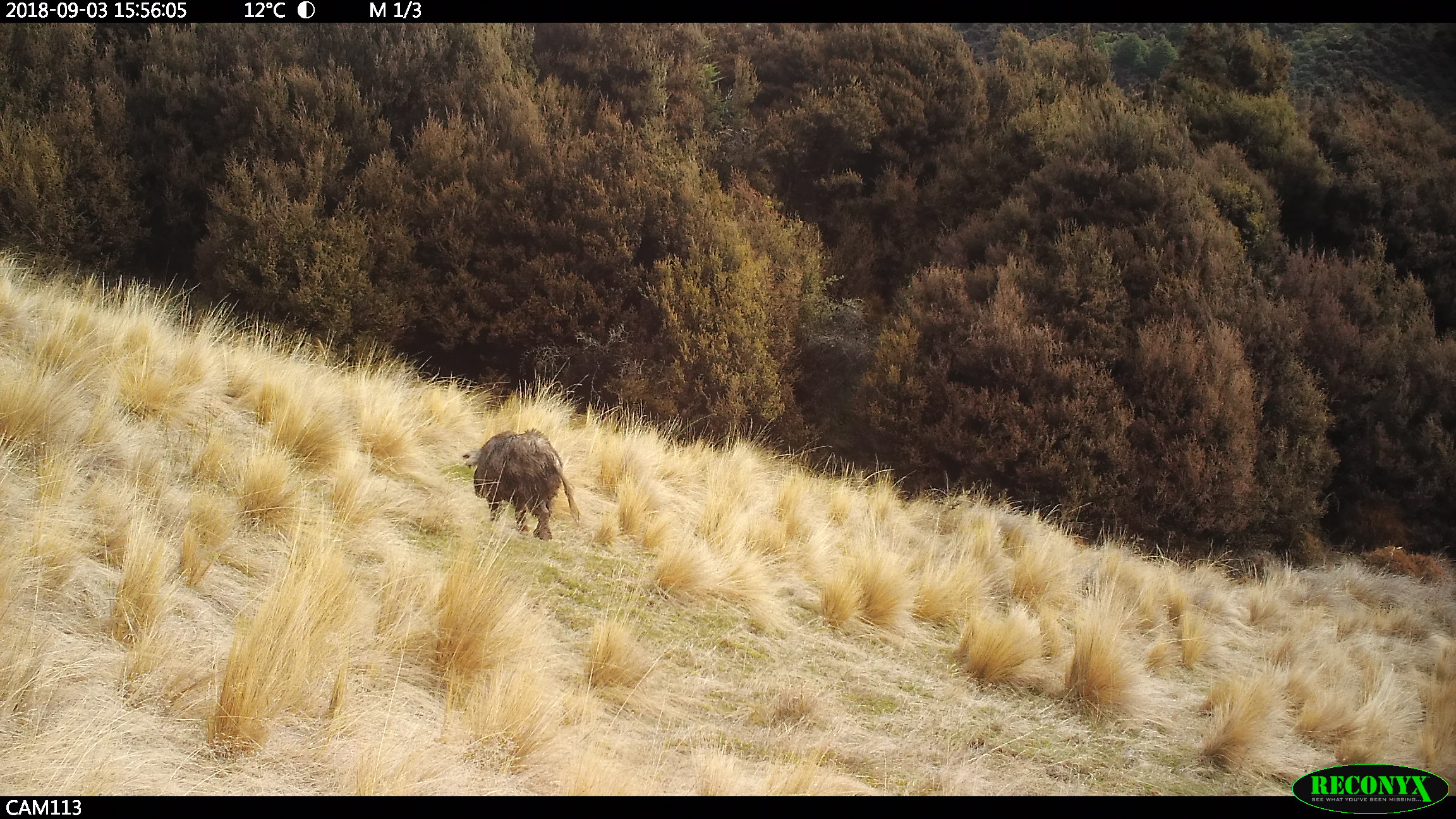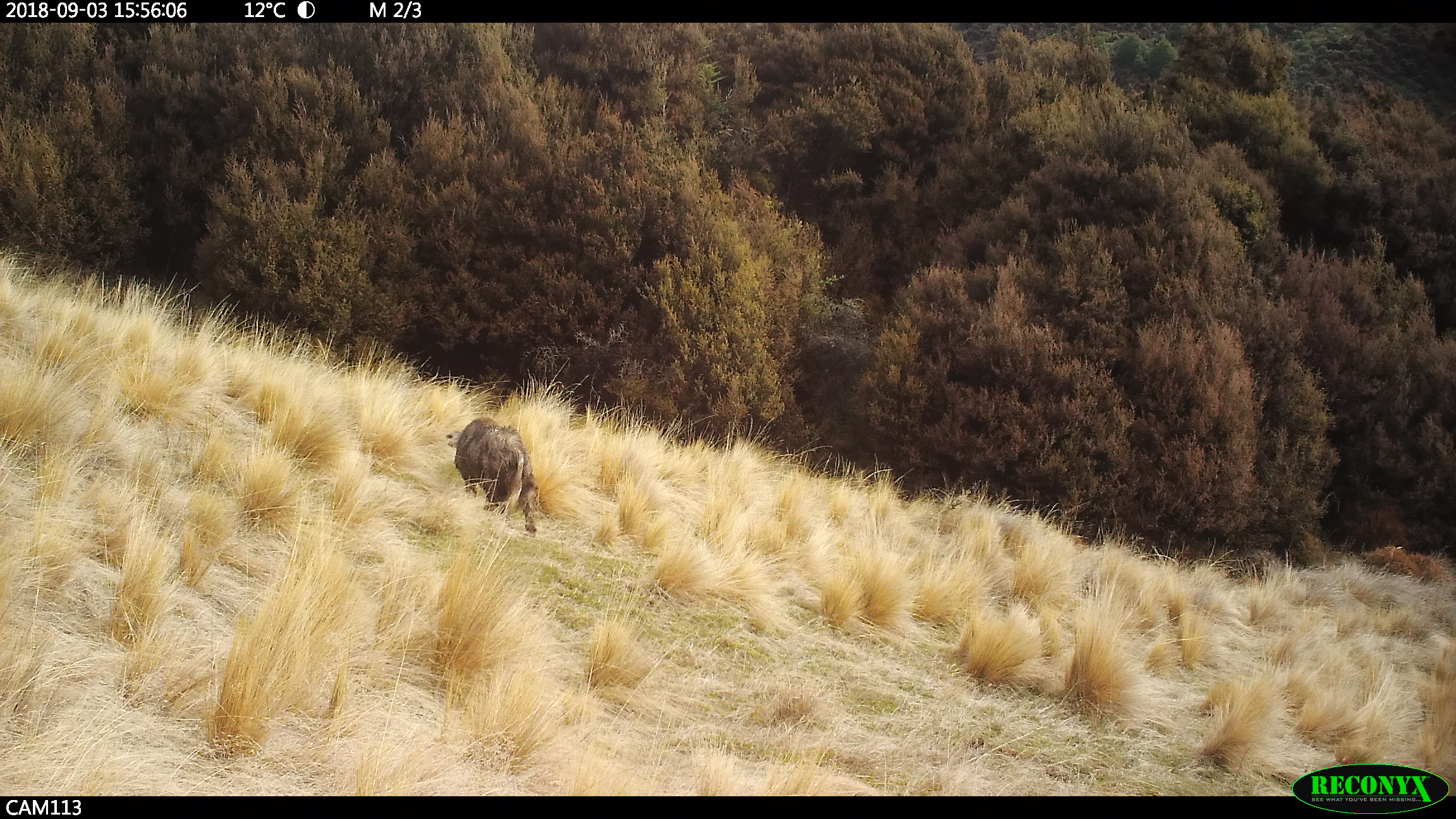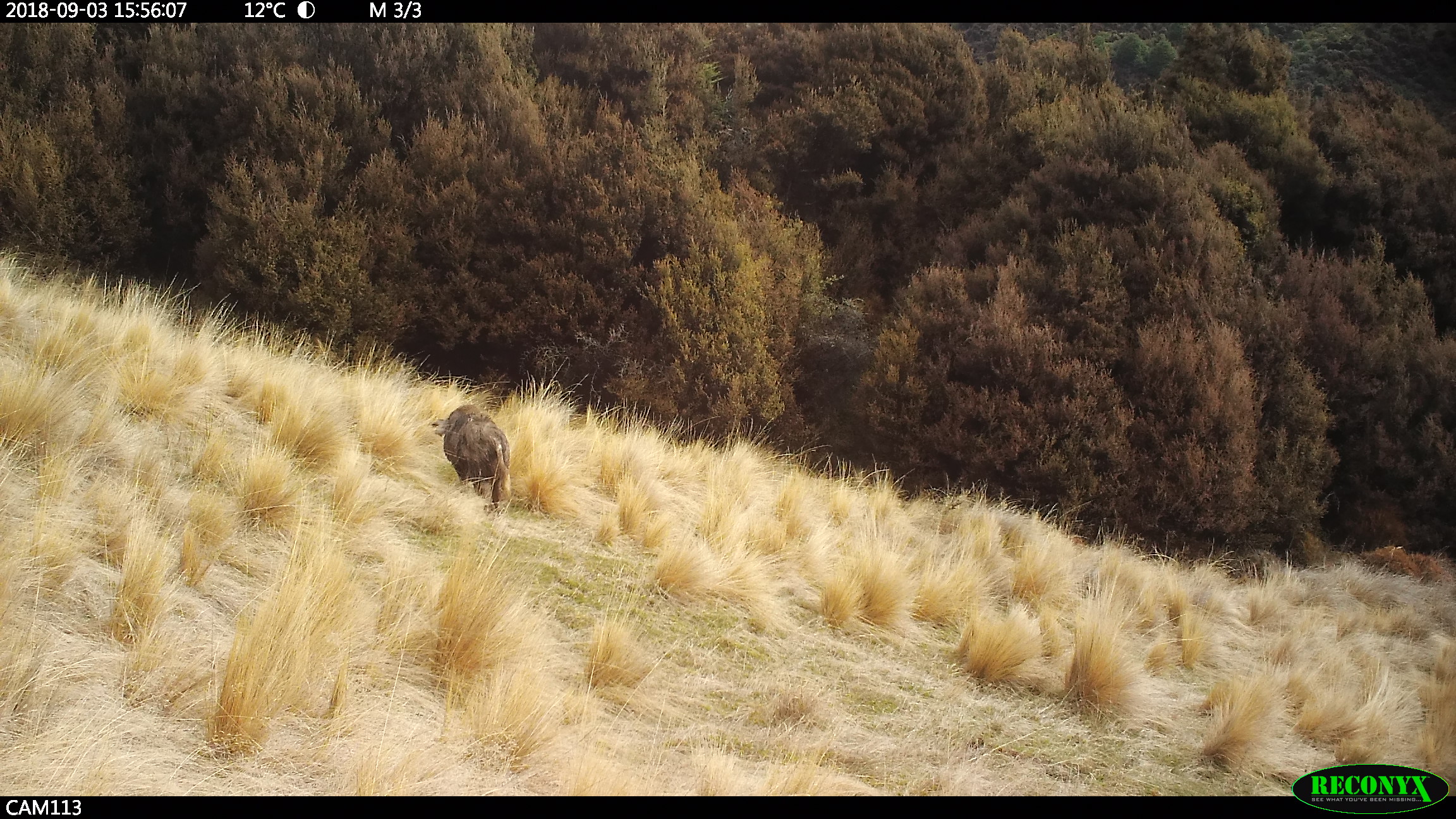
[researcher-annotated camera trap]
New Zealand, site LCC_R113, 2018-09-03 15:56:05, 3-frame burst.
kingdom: Animalia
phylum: Chordata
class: Mammalia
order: Artiodactyla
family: Suidae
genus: Sus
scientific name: Sus scrofa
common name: pig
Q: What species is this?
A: Pig (Sus scrofa).